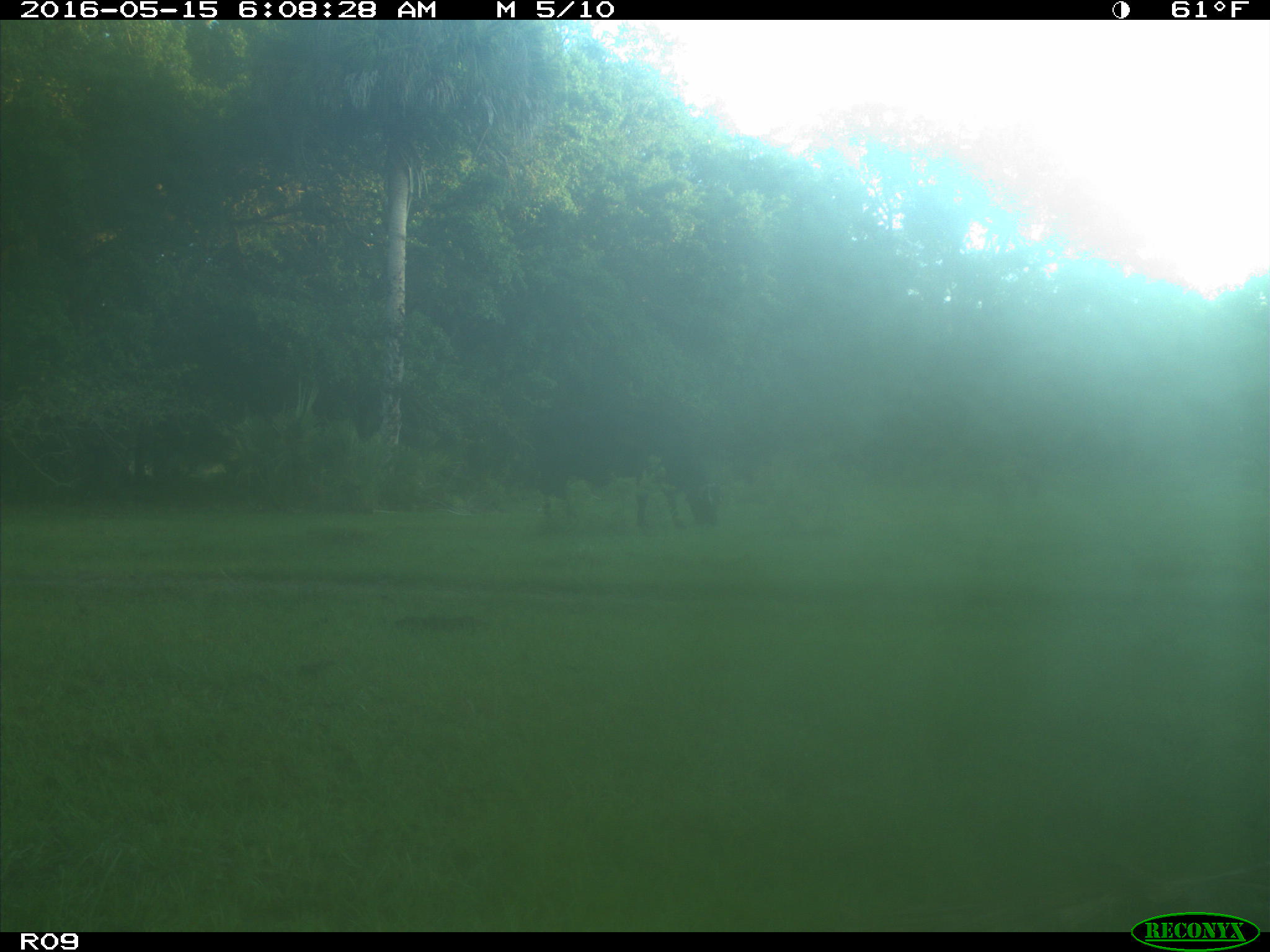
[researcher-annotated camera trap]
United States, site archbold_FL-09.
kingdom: Animalia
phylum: Chordata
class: Mammalia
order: Artiodactyla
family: Bovidae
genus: Bos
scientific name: Bos taurus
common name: domestic cow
Bos taurus (domestic cow).